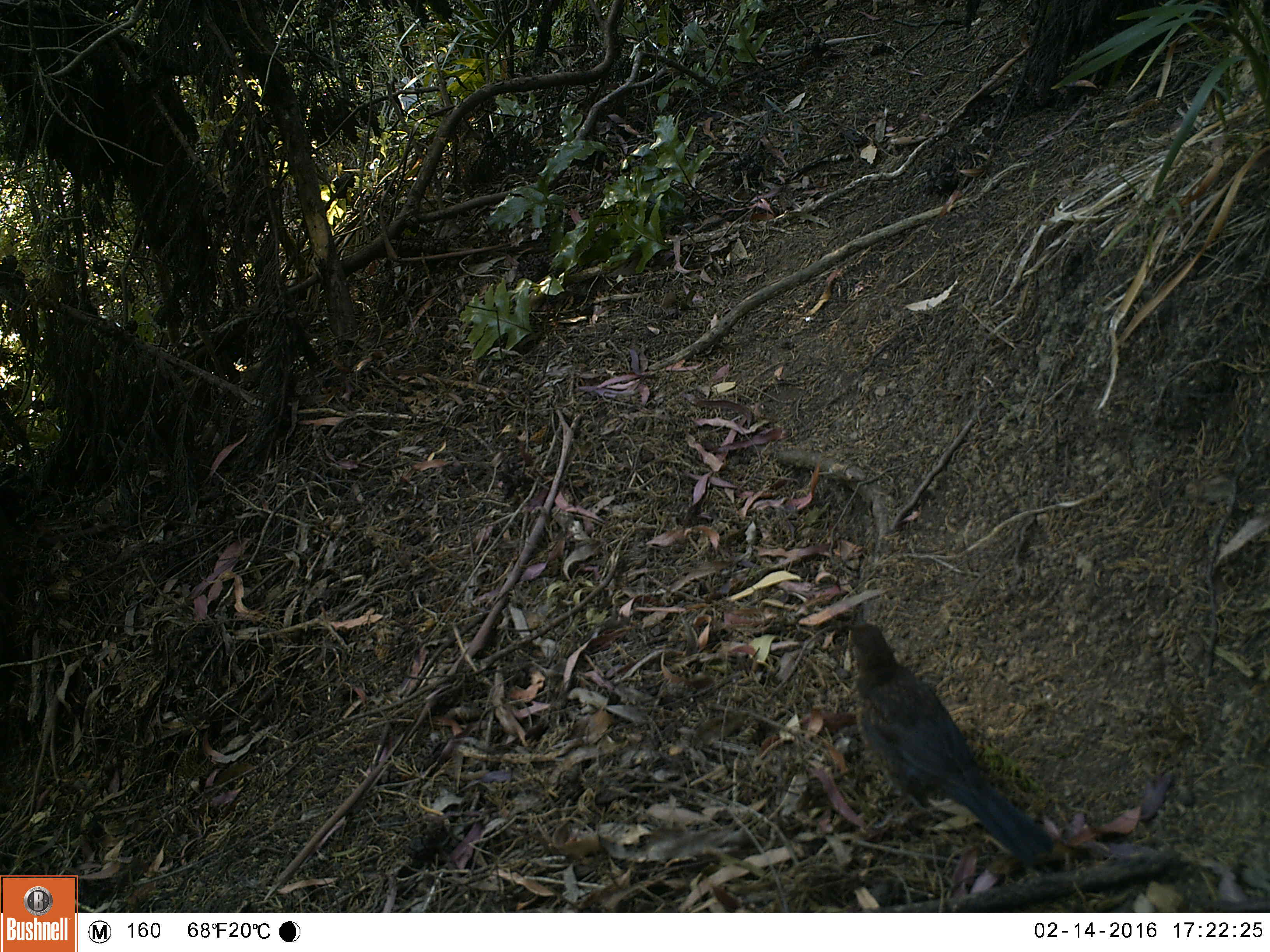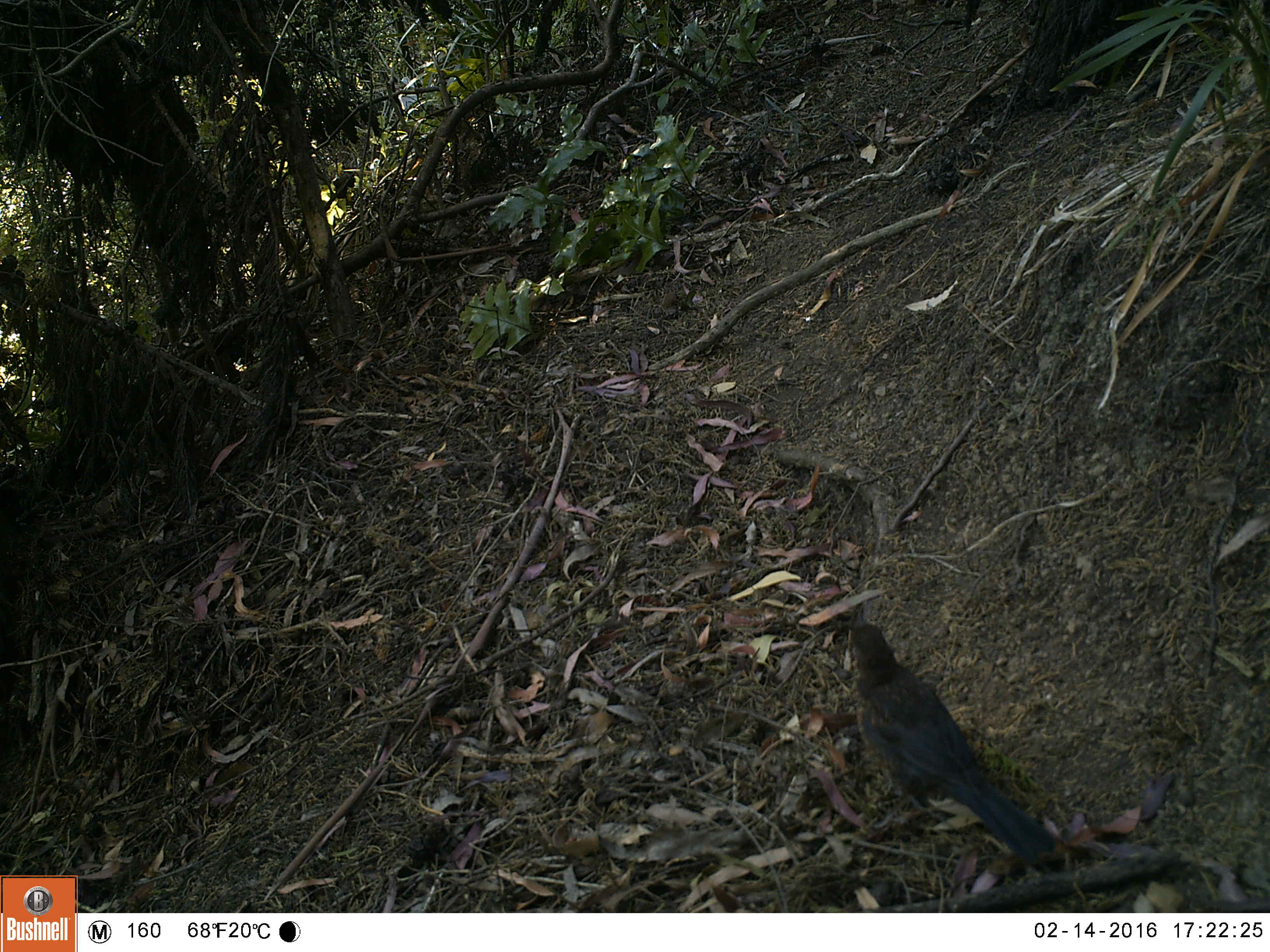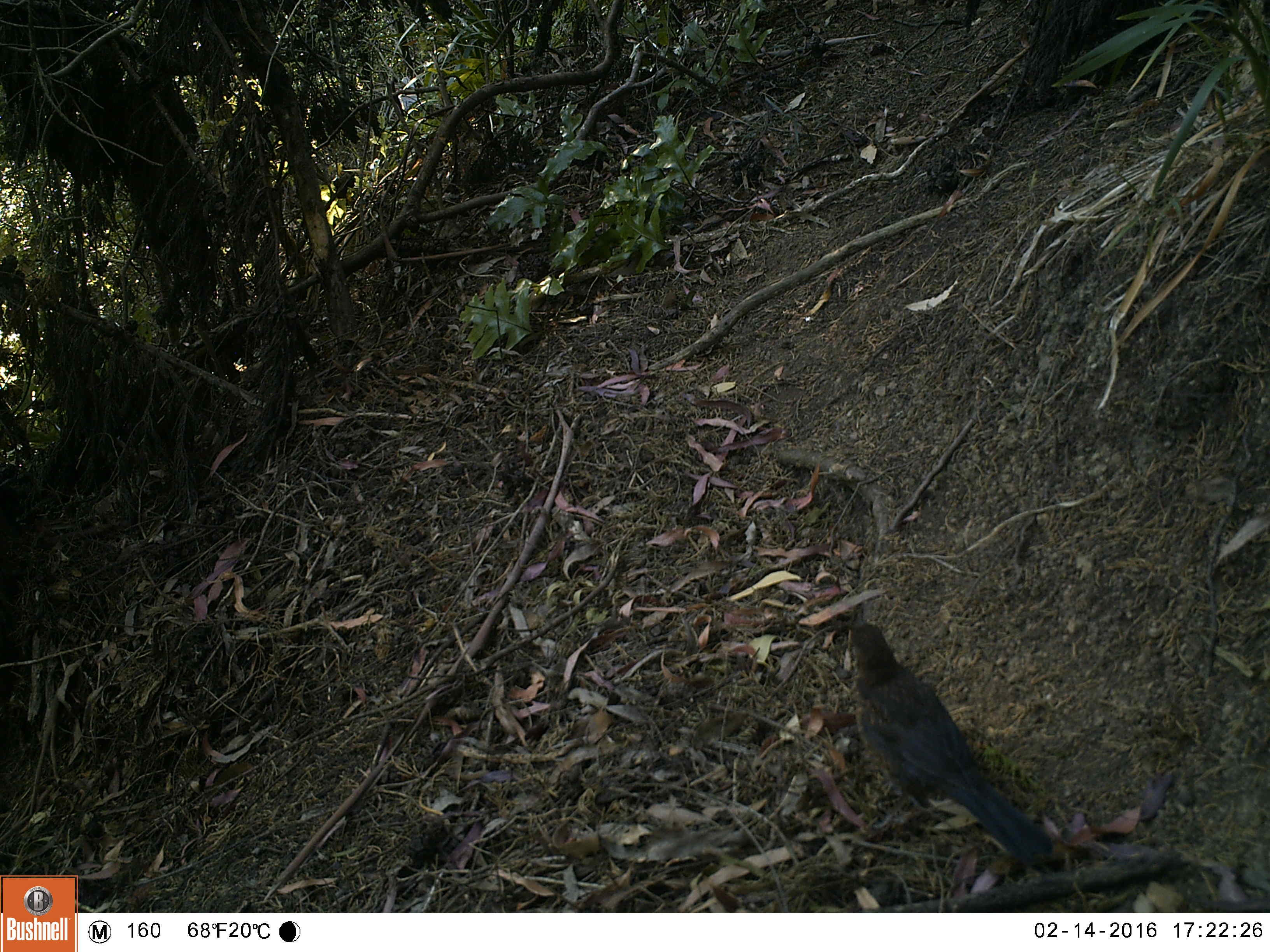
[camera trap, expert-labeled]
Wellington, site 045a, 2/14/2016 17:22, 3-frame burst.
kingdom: Animalia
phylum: Chordata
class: Aves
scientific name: Aves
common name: bird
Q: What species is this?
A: Bird (Aves).